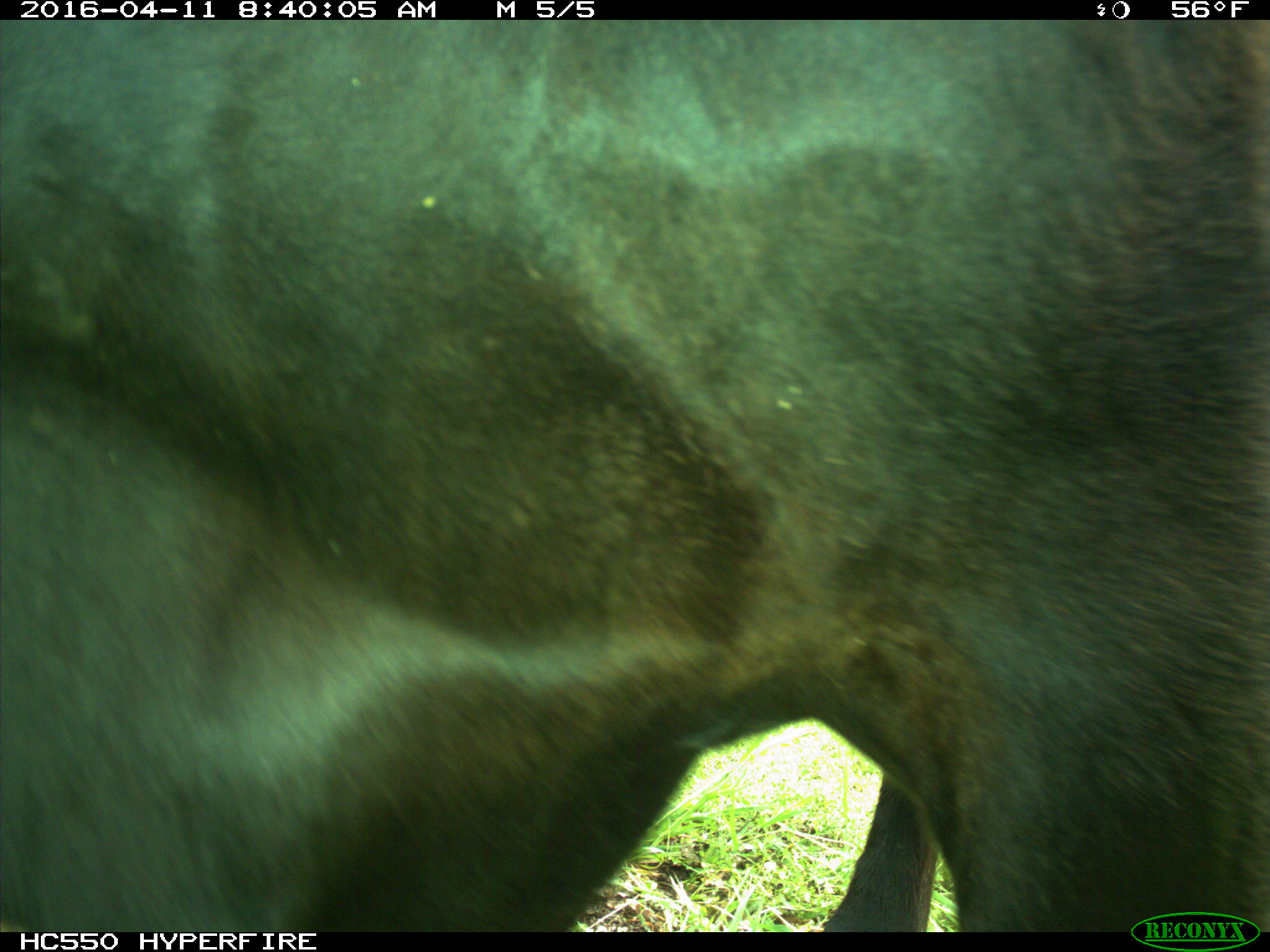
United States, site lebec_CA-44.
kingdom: Animalia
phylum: Chordata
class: Mammalia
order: Artiodactyla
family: Bovidae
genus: Bos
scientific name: Bos taurus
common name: domestic cow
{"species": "Bos taurus (domestic cow)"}